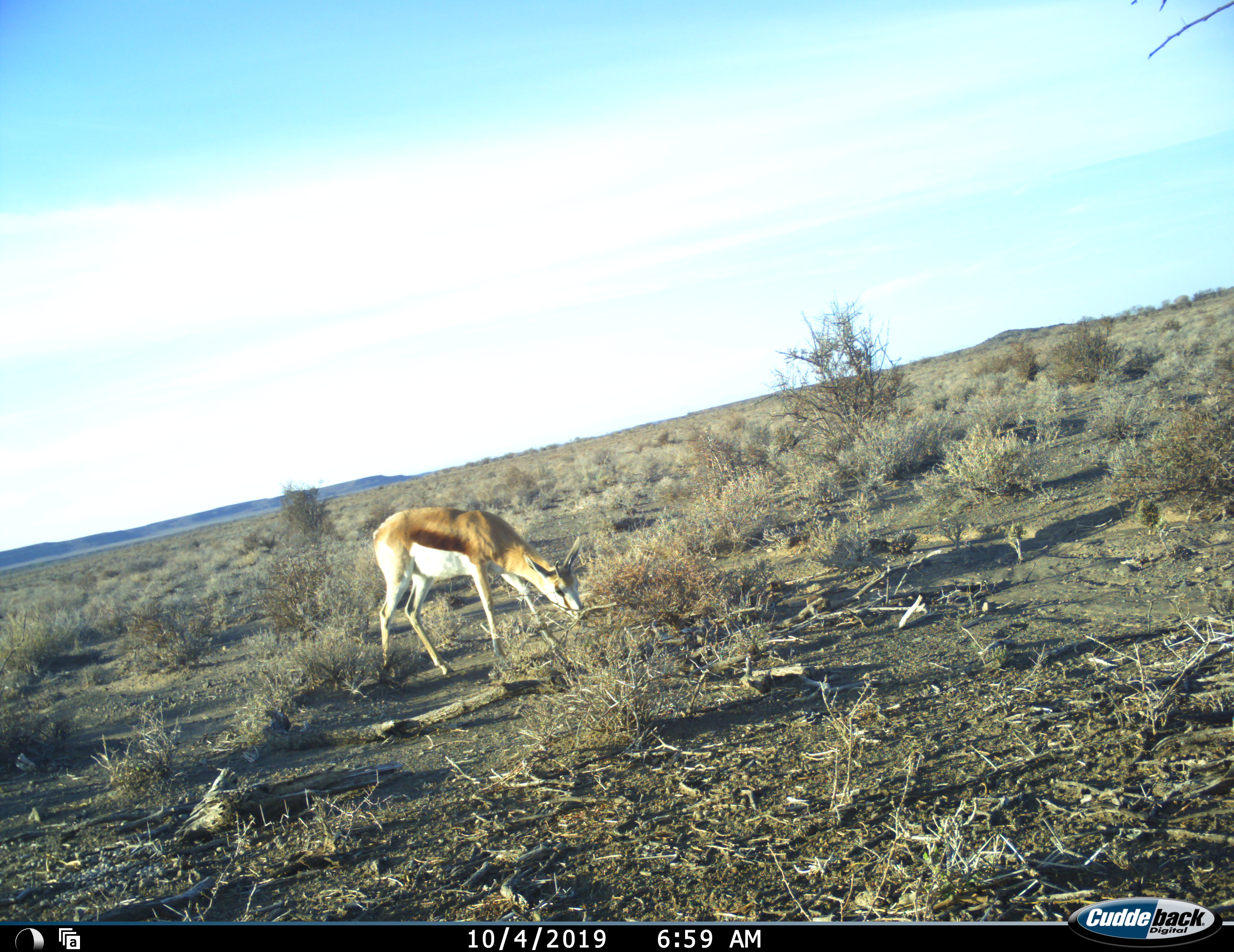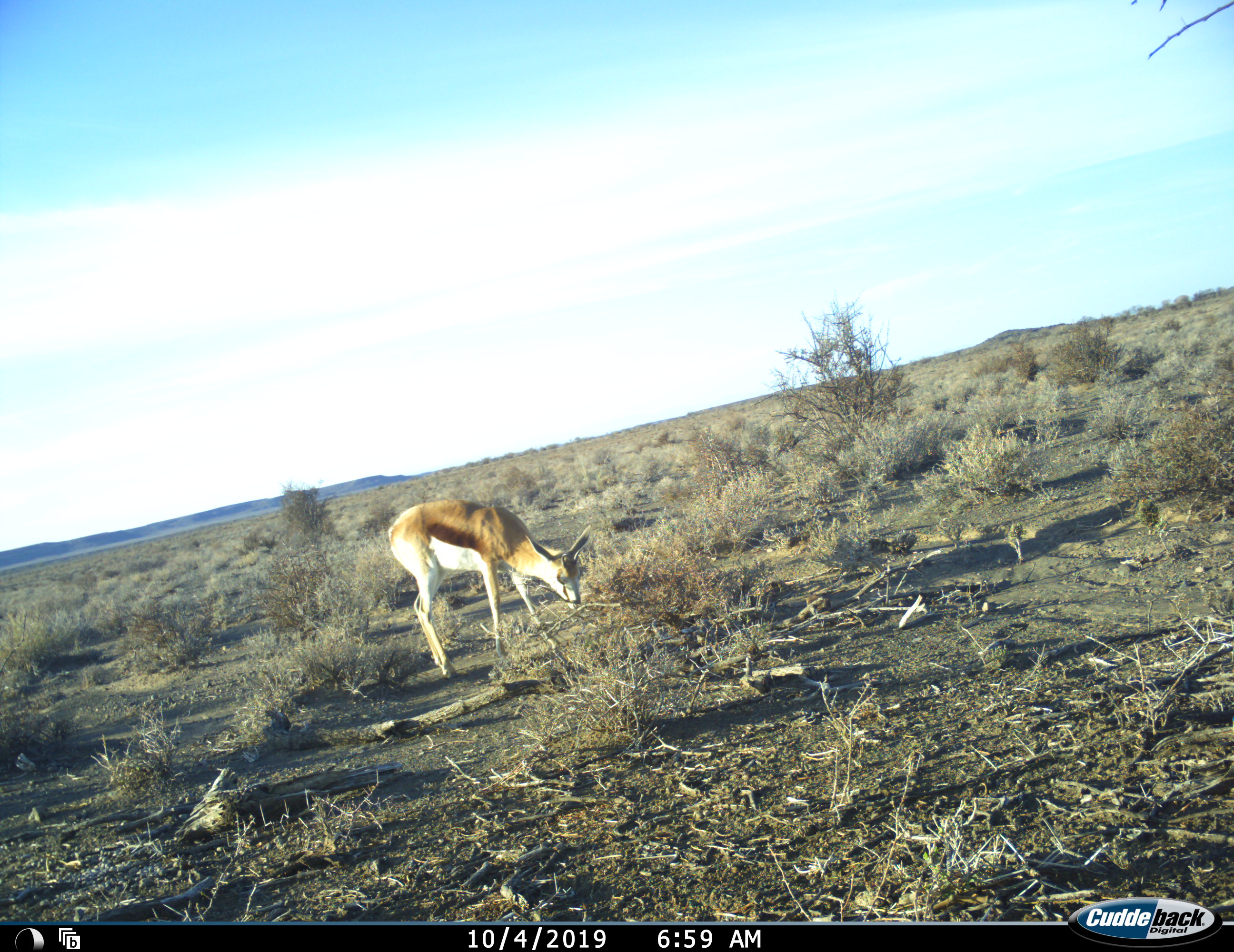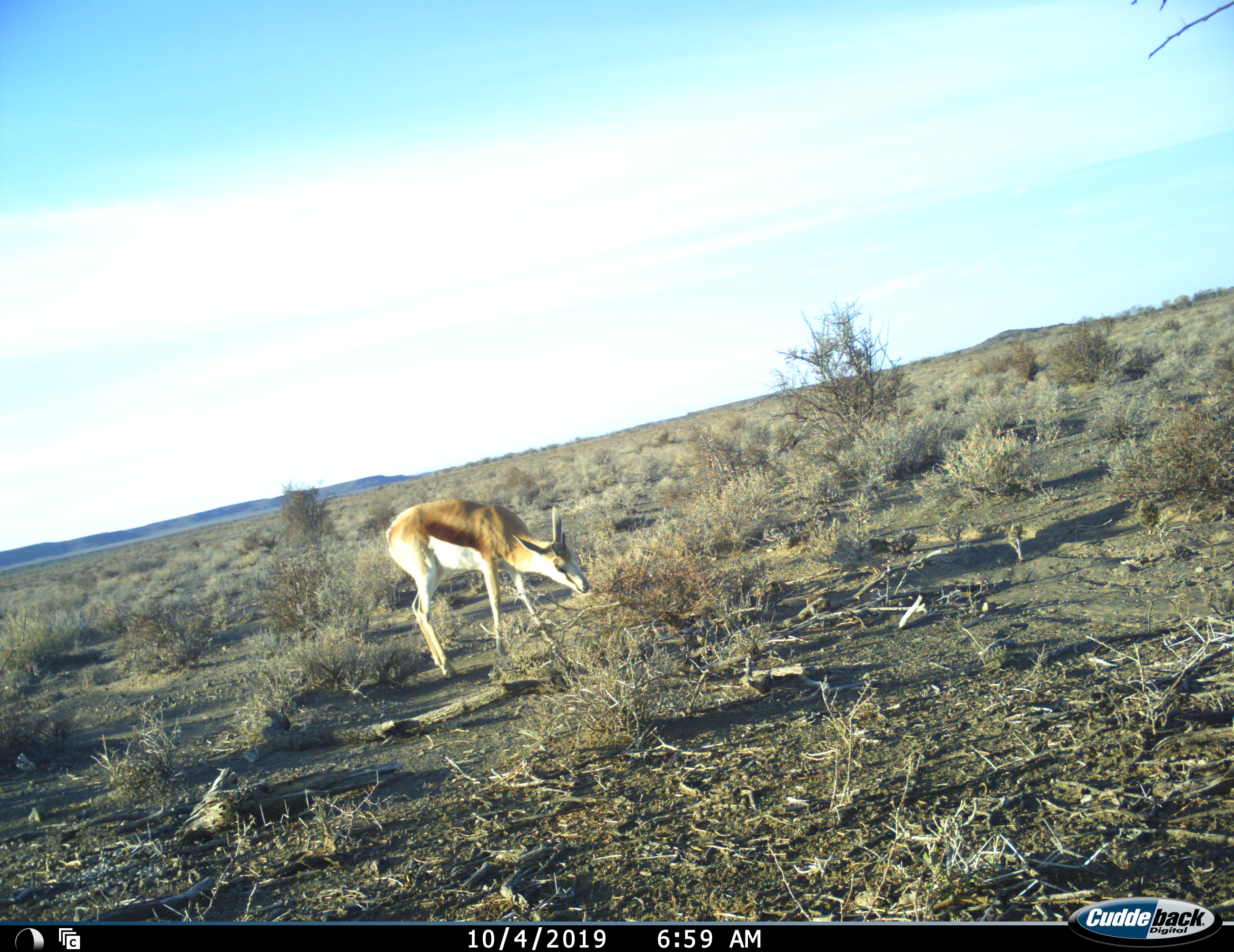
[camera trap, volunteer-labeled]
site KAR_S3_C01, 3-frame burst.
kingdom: Animalia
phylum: Chordata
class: Mammalia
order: Artiodactyla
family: Bovidae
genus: Antidorcas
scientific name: Antidorcas marsupialis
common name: springbok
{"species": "springbok (Antidorcas marsupialis)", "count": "1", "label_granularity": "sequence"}